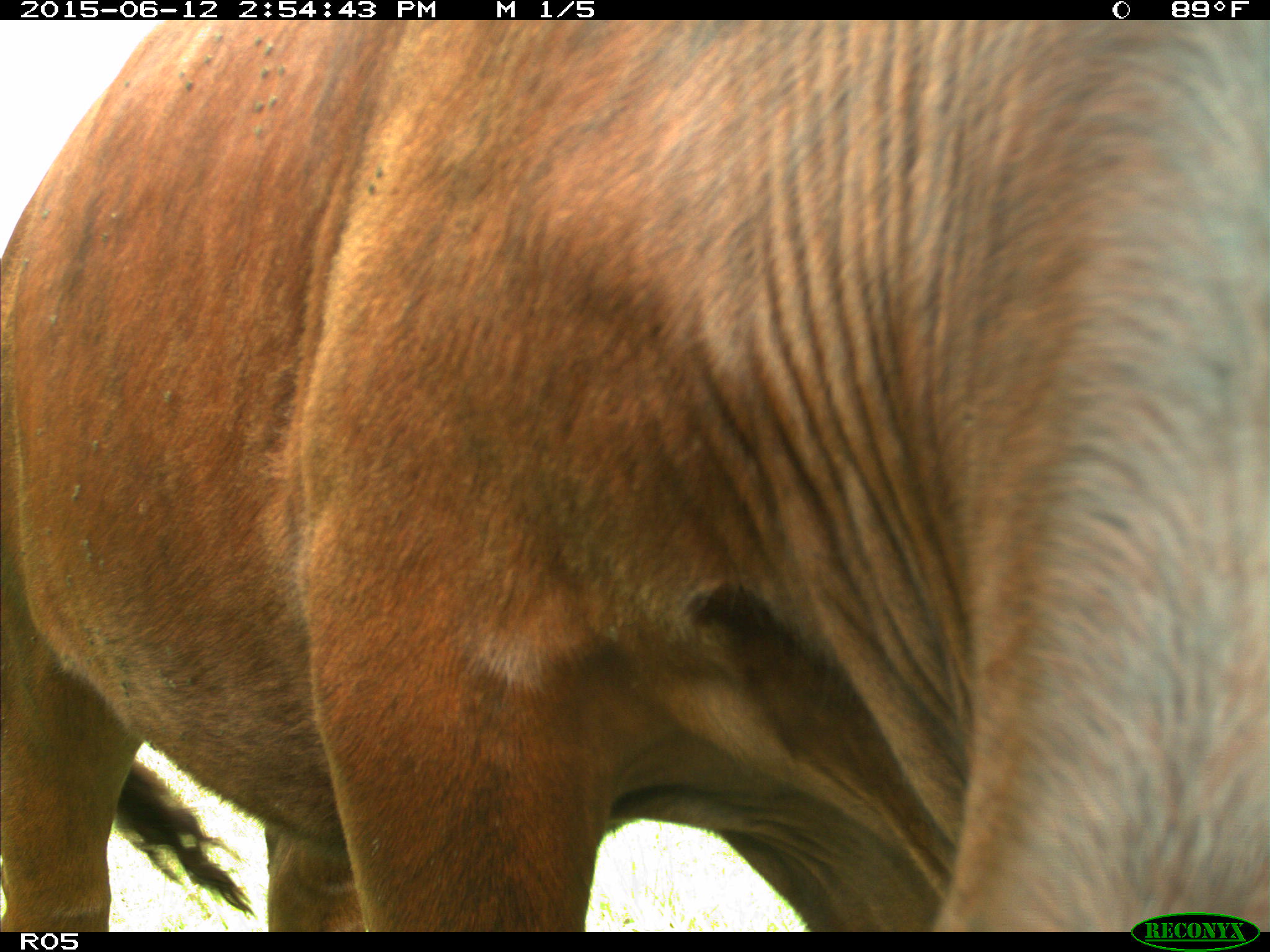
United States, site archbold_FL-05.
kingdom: Animalia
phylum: Chordata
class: Mammalia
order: Artiodactyla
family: Bovidae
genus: Bos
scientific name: Bos taurus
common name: domestic cow